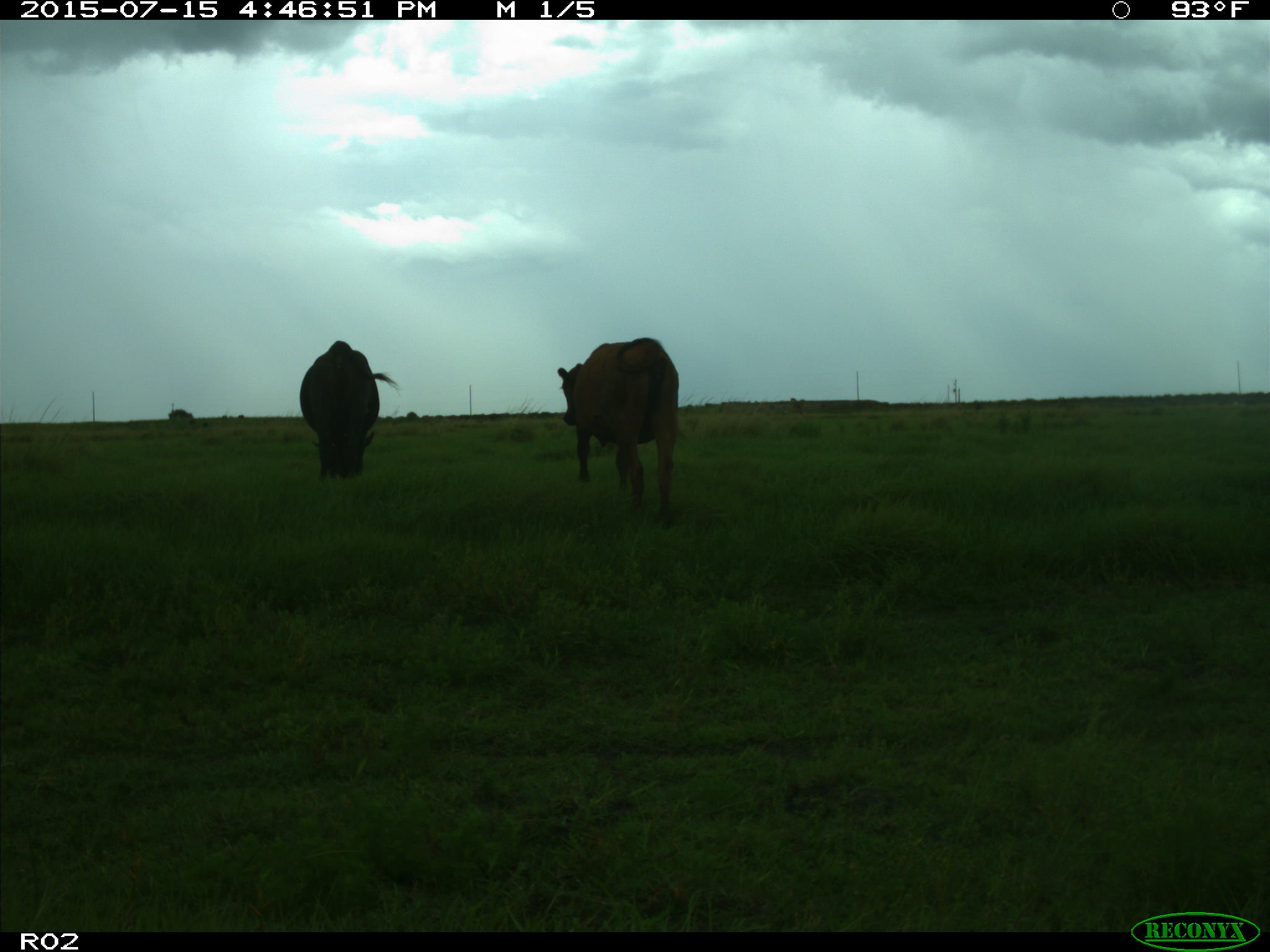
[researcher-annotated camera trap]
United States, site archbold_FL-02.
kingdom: Animalia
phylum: Chordata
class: Mammalia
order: Artiodactyla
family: Bovidae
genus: Bos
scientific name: Bos taurus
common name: domestic cow